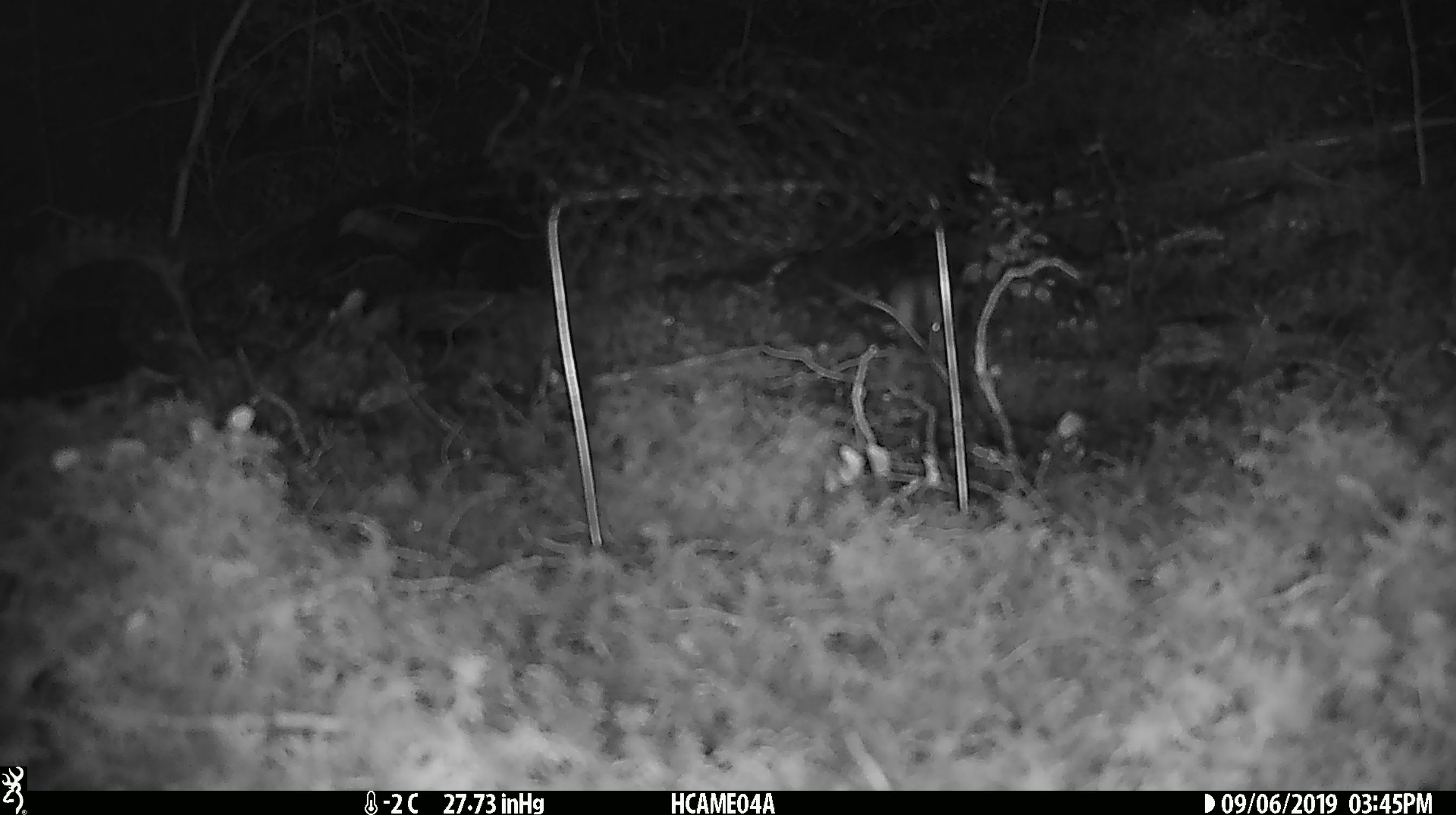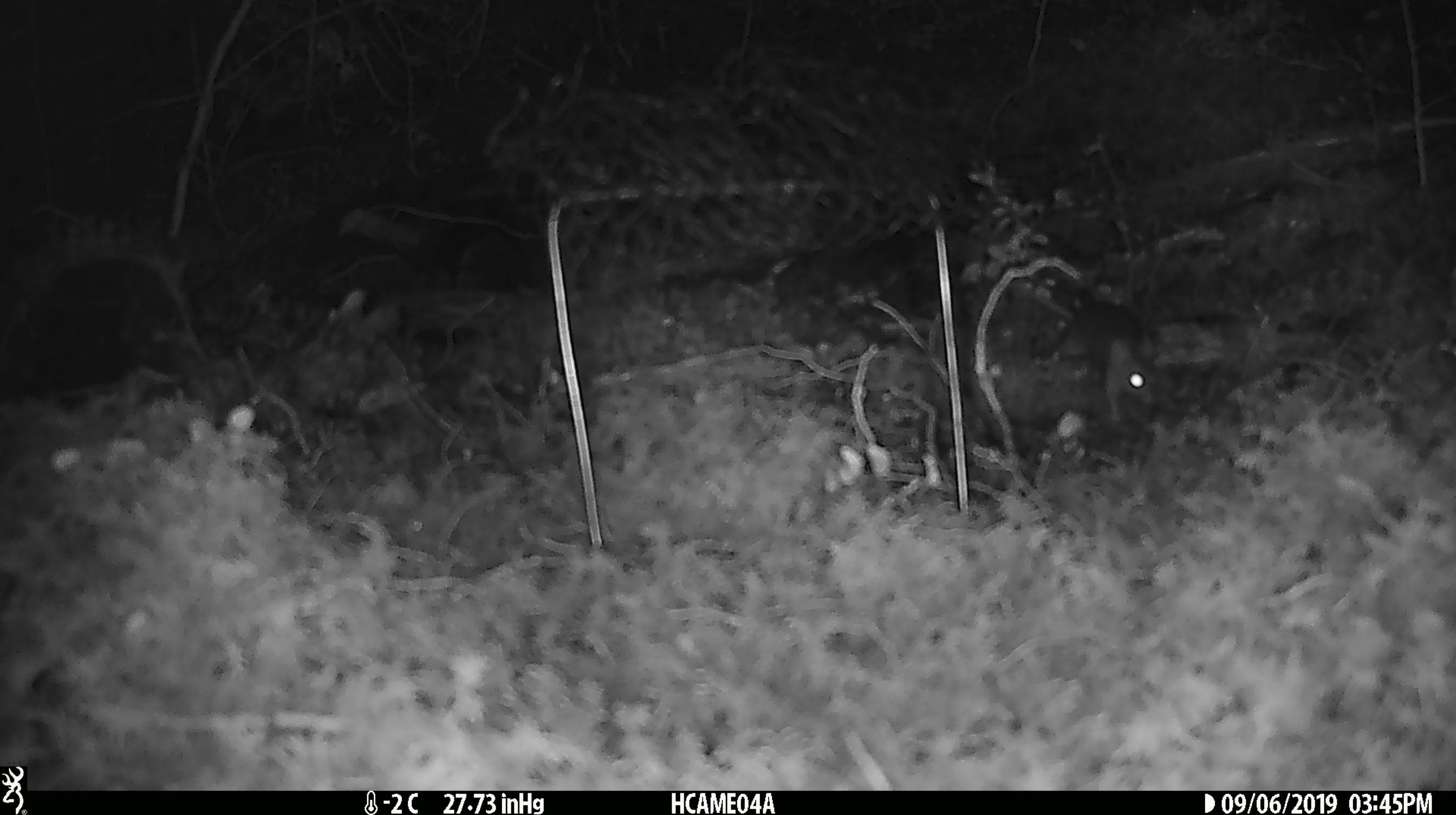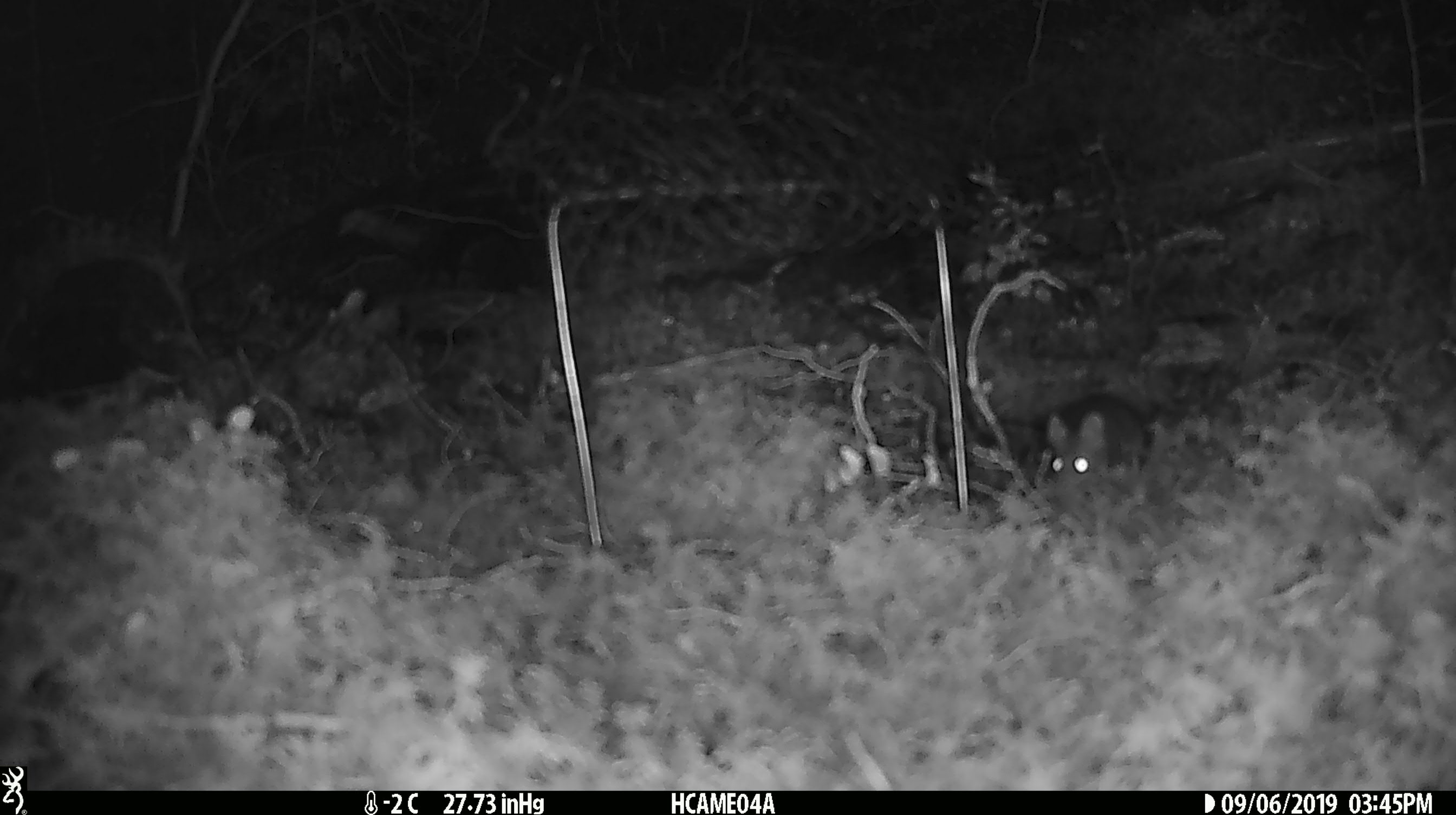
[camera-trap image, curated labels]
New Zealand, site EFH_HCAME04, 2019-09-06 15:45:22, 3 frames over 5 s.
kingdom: Animalia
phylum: Chordata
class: Mammalia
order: Rodentia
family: Muridae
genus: Mus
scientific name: Mus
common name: mouse